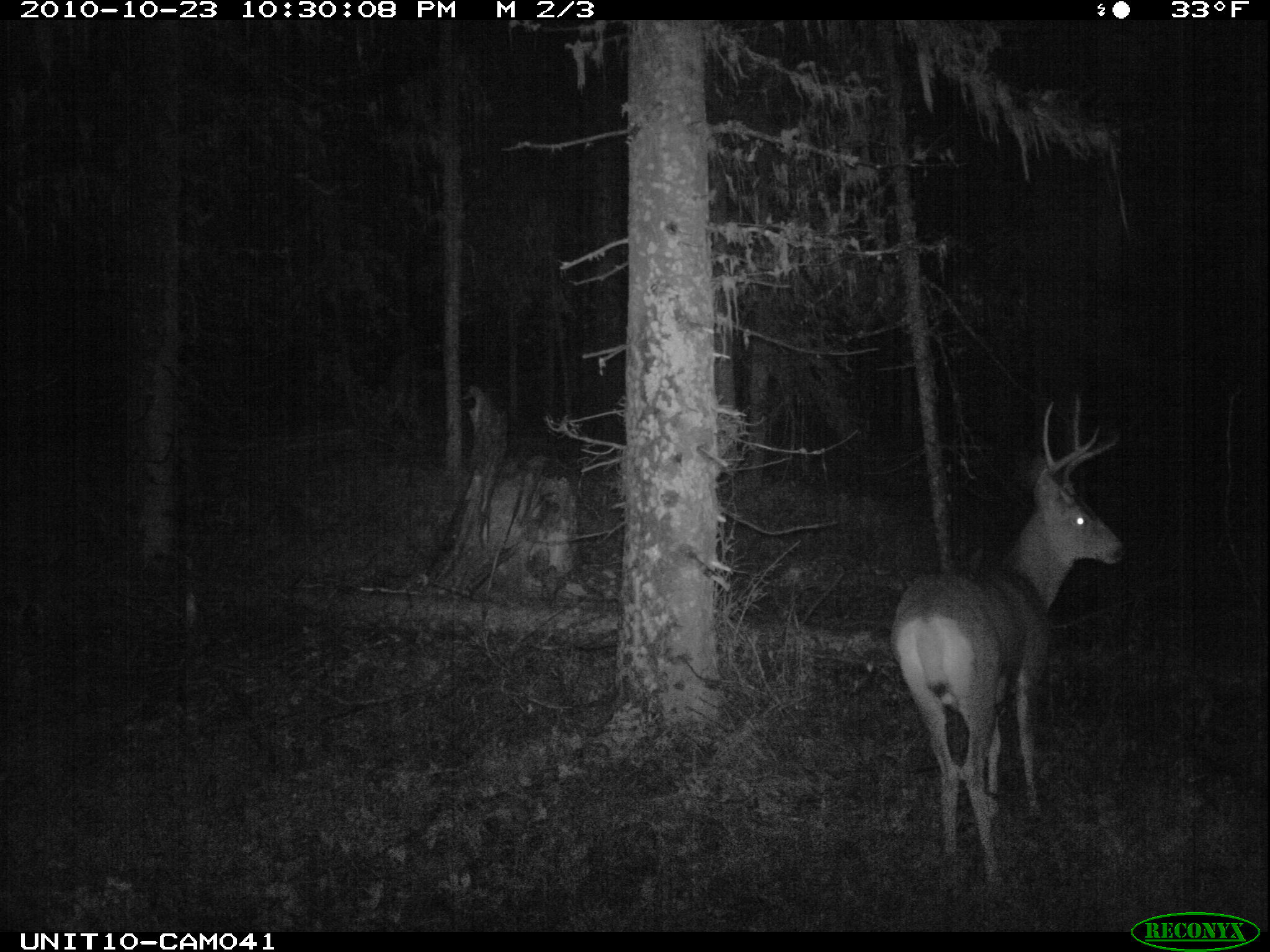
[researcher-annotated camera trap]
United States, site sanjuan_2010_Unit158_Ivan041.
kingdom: Animalia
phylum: Chordata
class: Mammalia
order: Artiodactyla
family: Cervidae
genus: Odocoileus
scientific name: Odocoileus hemionus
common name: mule deer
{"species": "Odocoileus hemionus (mule deer)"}